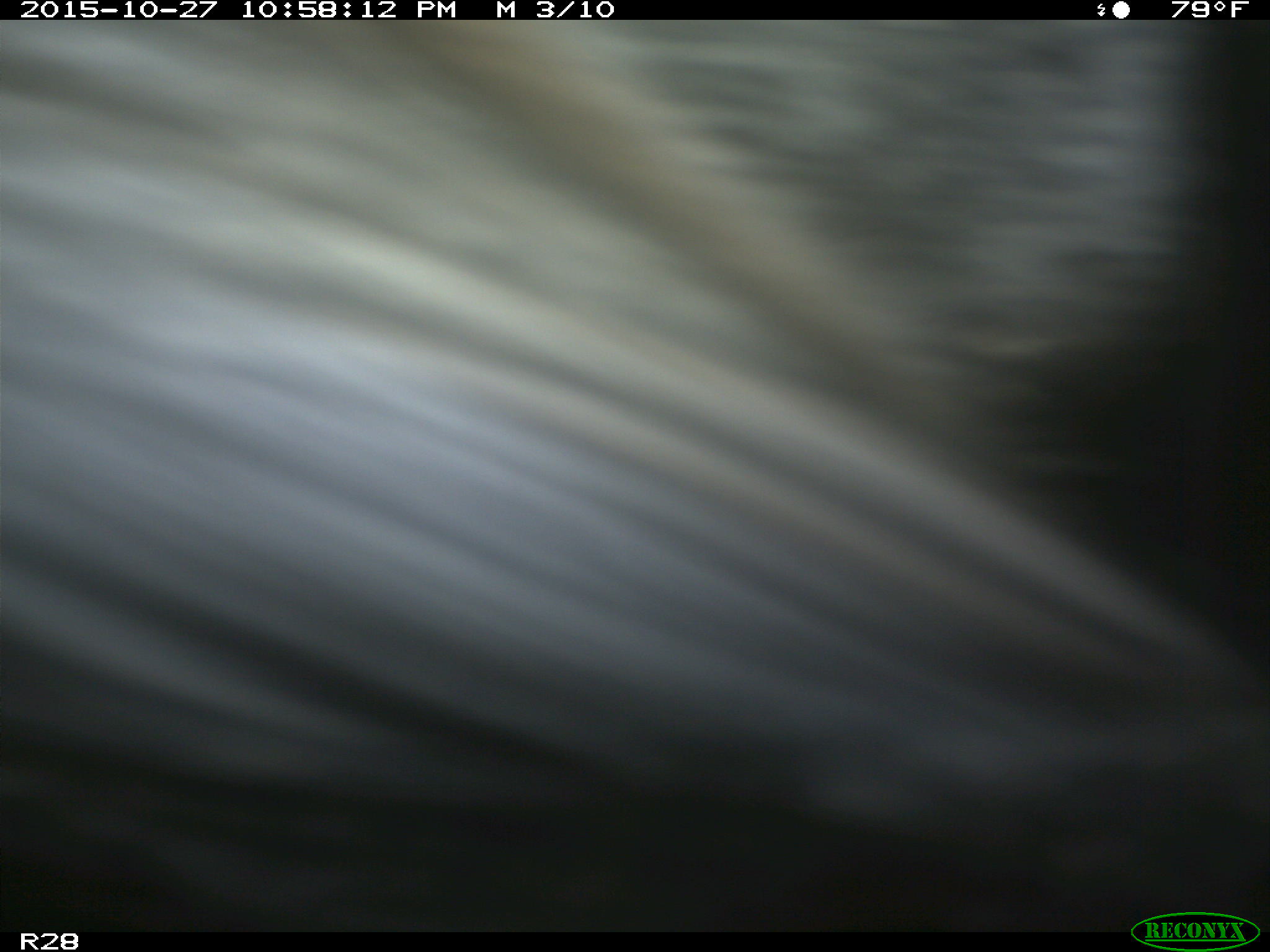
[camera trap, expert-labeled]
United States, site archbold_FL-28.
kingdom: Animalia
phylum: Chordata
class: Mammalia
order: Artiodactyla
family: Bovidae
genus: Bos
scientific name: Bos taurus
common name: domestic cow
Bos taurus (domestic cow).